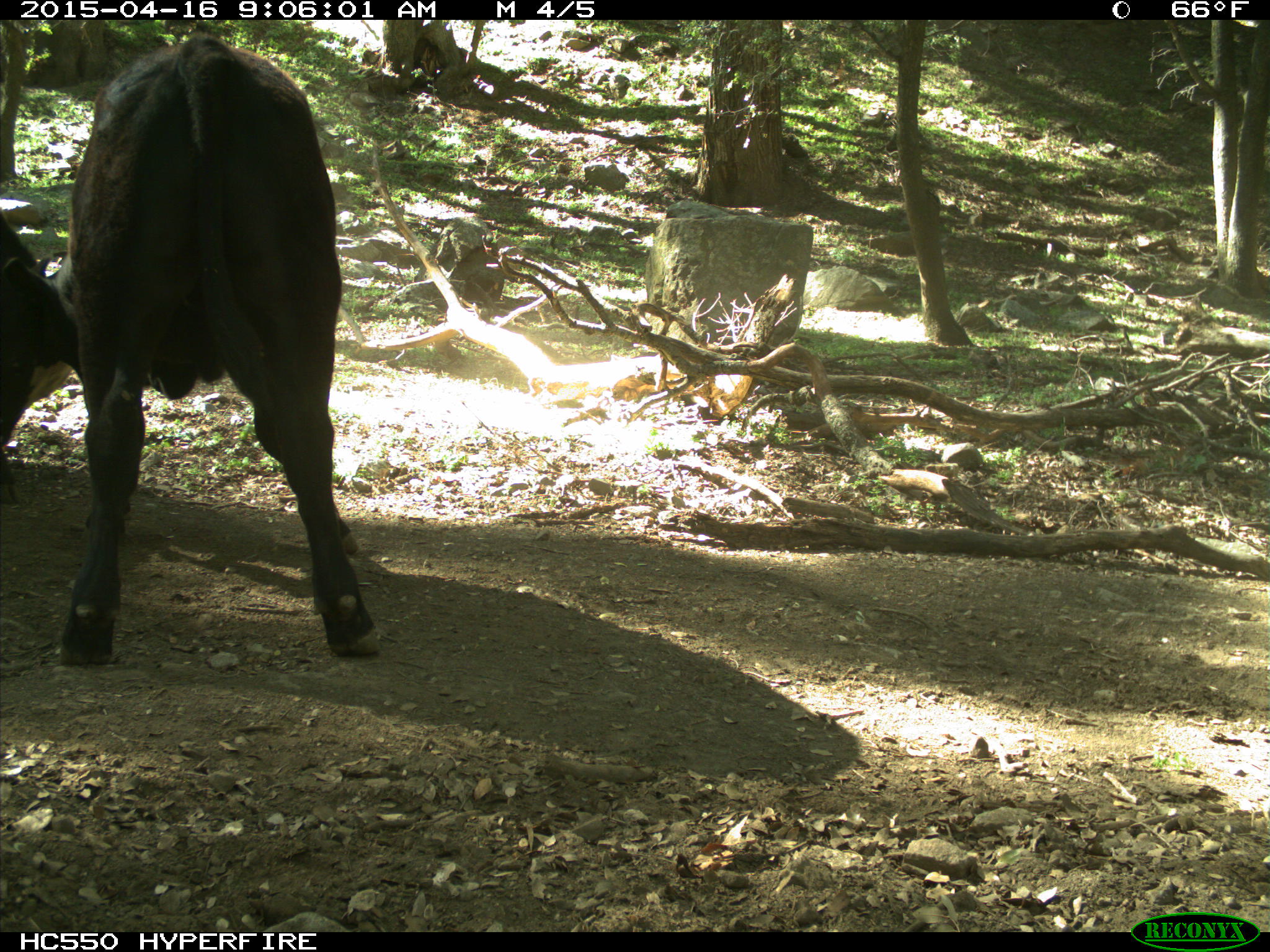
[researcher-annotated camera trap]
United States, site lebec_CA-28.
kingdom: Animalia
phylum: Chordata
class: Mammalia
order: Artiodactyla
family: Bovidae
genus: Bos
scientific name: Bos taurus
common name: domestic cow